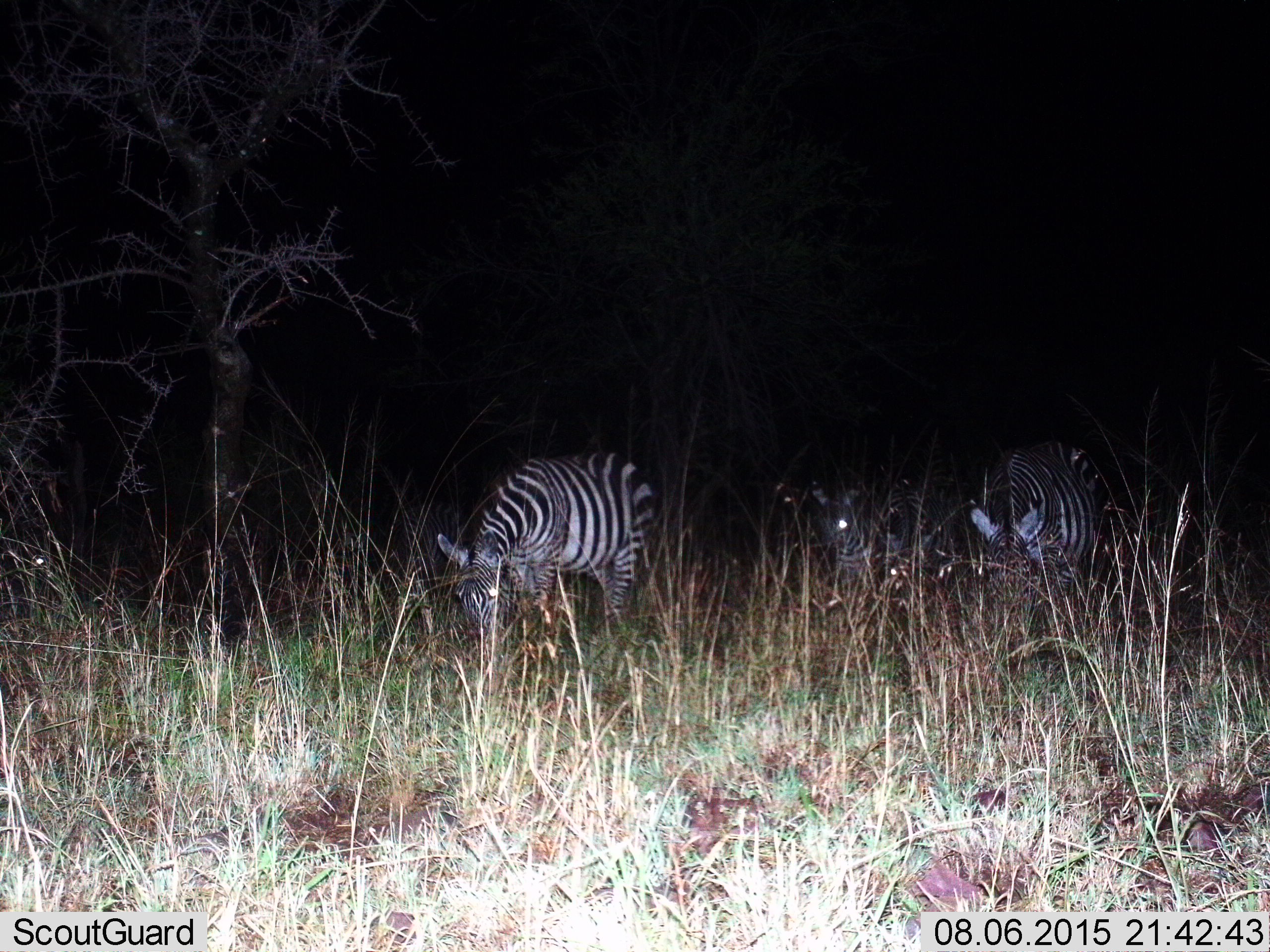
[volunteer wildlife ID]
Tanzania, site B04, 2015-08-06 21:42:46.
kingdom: Animalia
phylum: Chordata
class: Mammalia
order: Perissodactyla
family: Equidae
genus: Equus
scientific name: Equus quagga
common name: plains zebra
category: zebra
Zebra (plains zebra) (Equus quagga), count 3. Behavior (volunteer vote fractions): standing 45%, resting 0%, moving 20%, interacting 0%. Young present (vote fraction): 25%. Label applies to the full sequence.